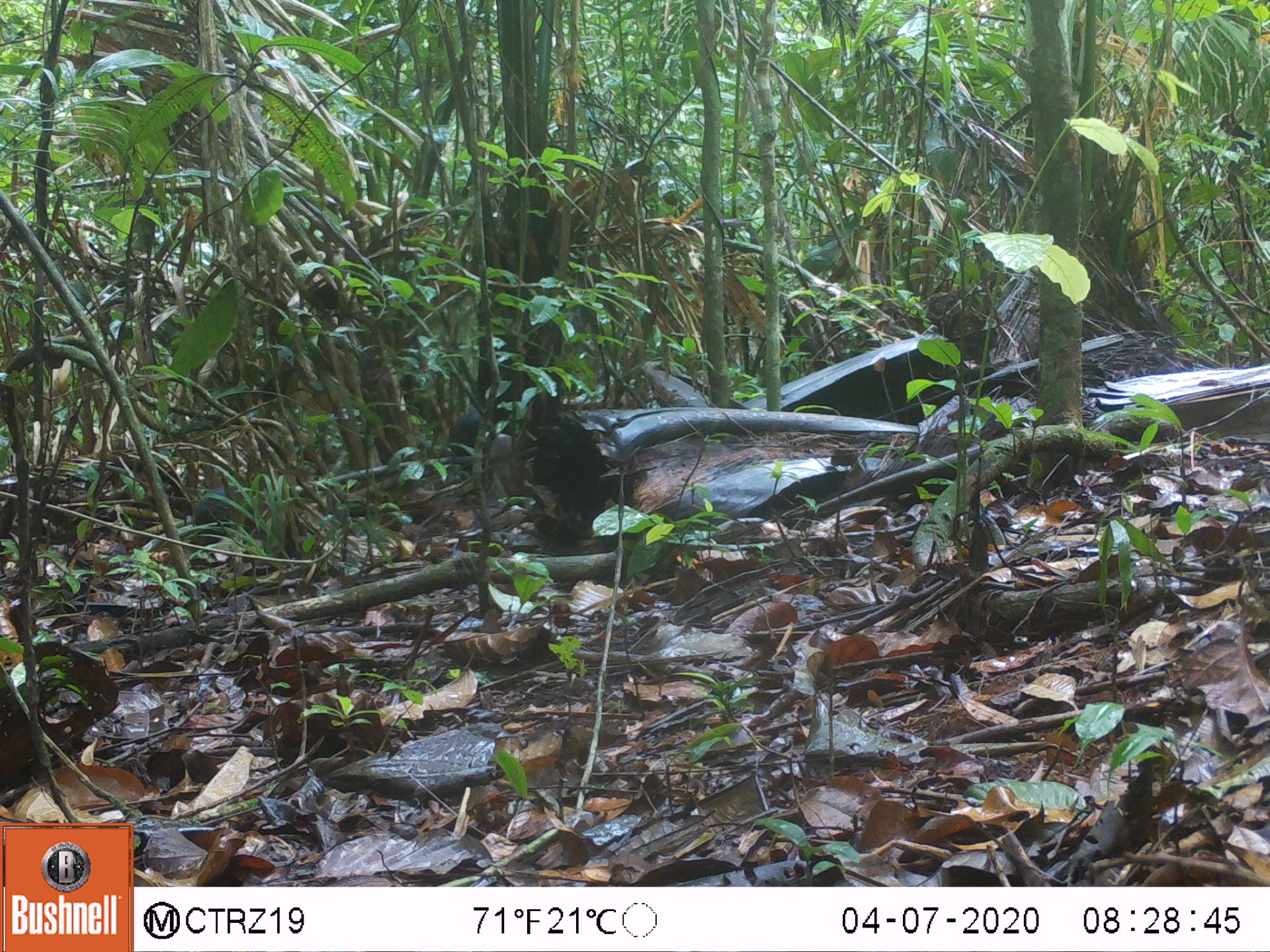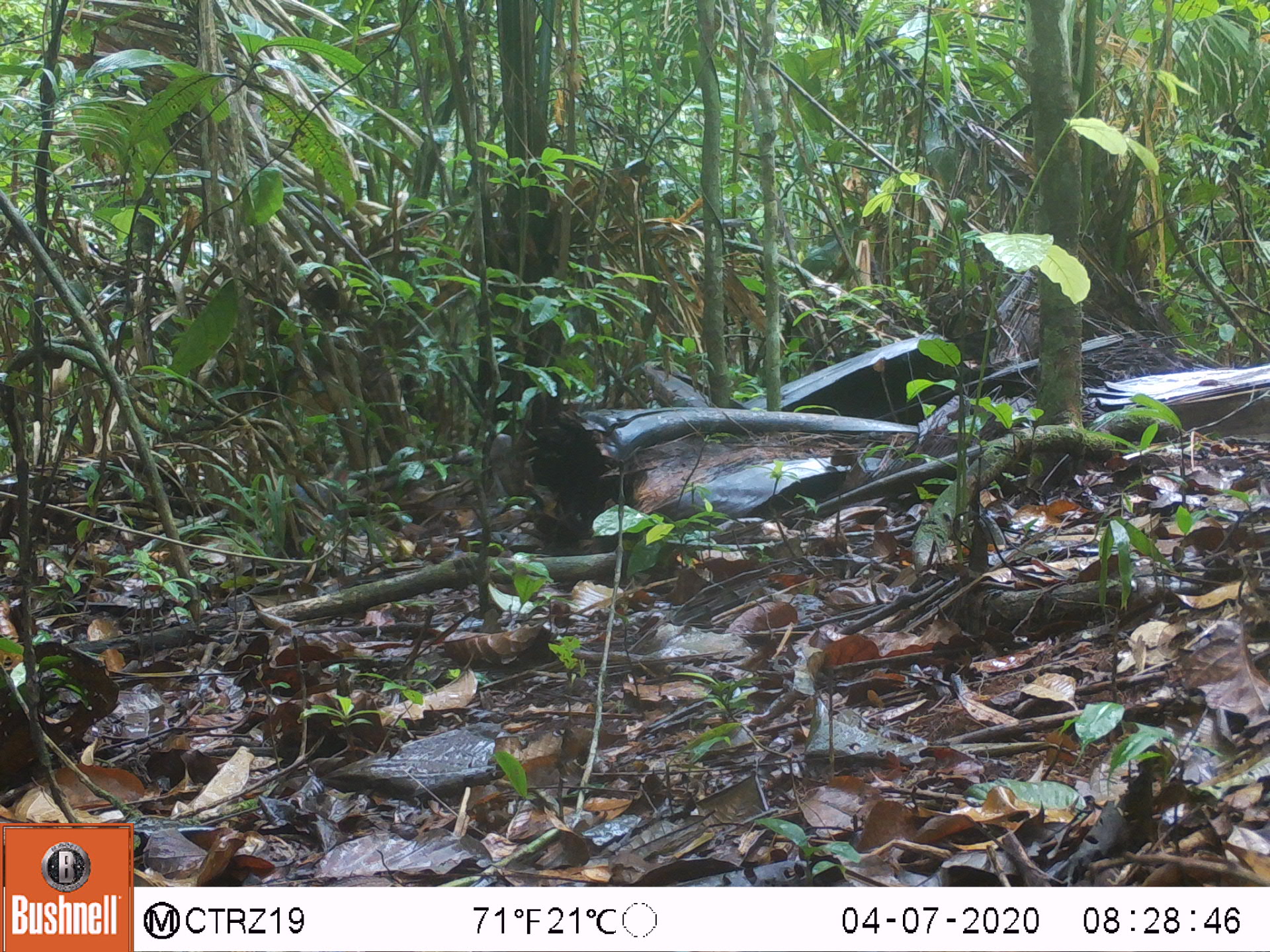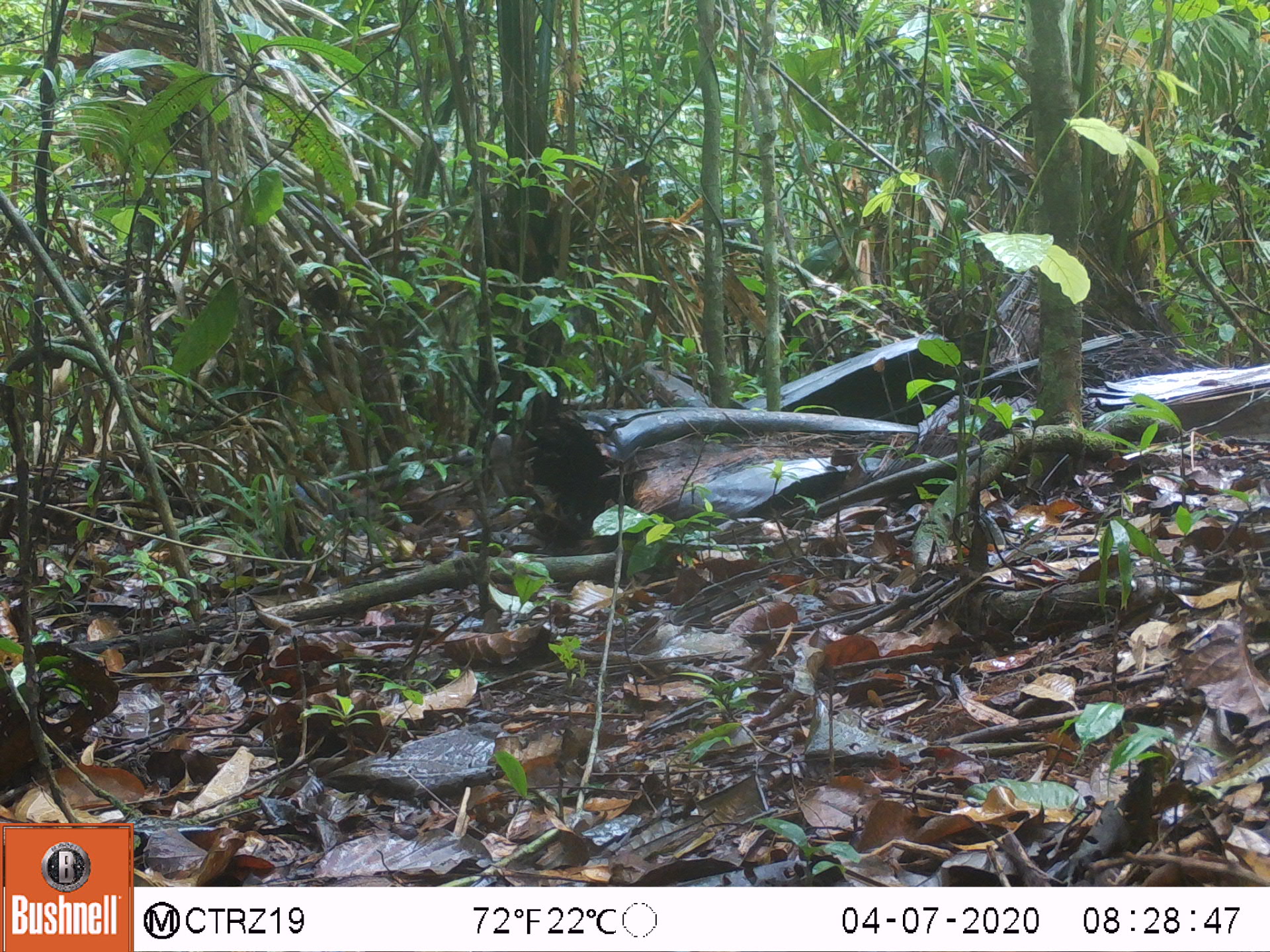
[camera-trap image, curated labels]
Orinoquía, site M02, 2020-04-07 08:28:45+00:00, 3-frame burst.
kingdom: Animalia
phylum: Chordata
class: Mammalia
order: Rodentia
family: Dasyproctidae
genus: Dasyprocta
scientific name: Dasyprocta fuliginosa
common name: black agouti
Black agouti (Dasyprocta fuliginosa).